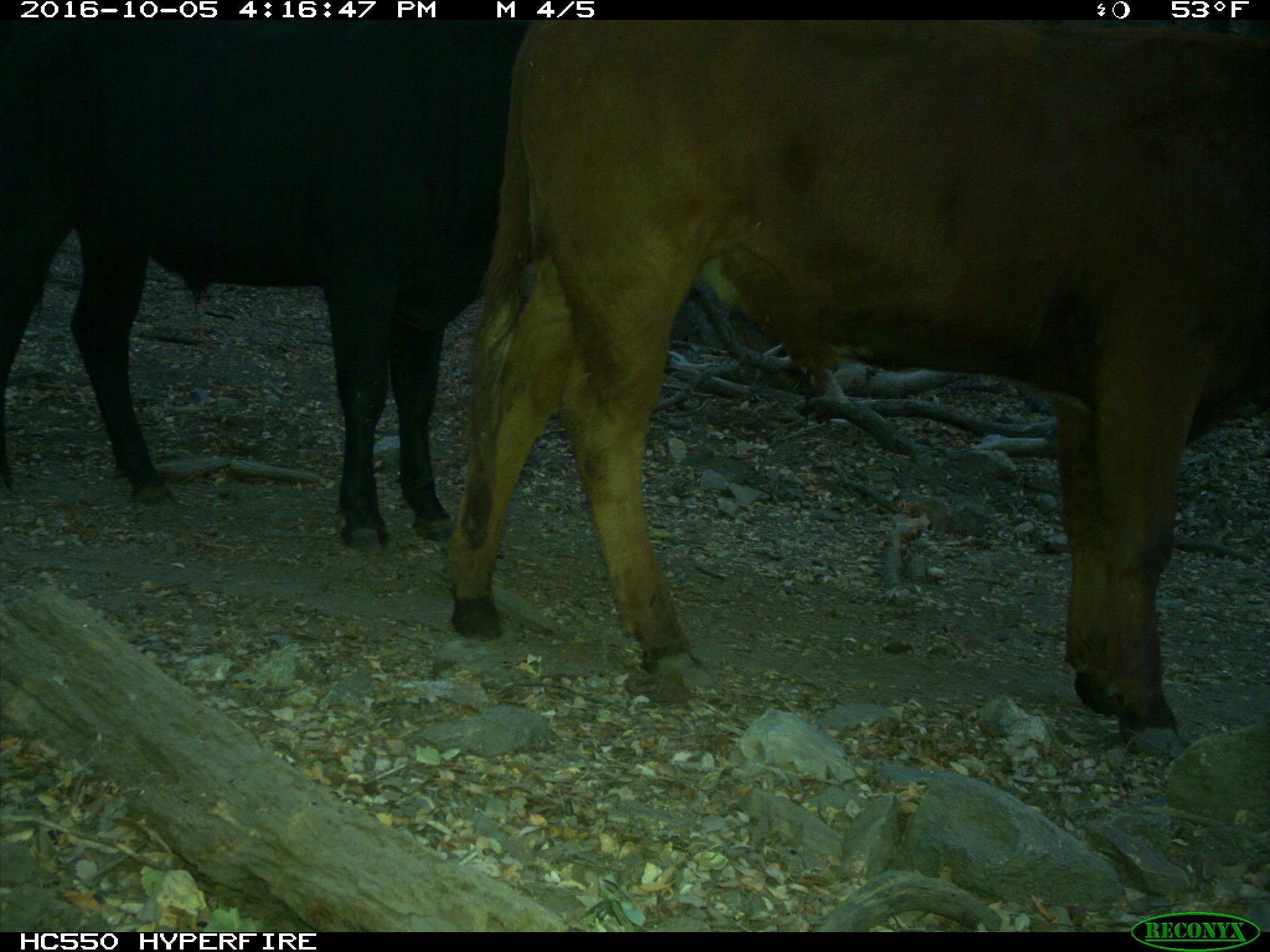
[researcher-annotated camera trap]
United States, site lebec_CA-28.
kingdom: Animalia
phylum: Chordata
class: Mammalia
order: Artiodactyla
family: Bovidae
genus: Bos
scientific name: Bos taurus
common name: domestic cow